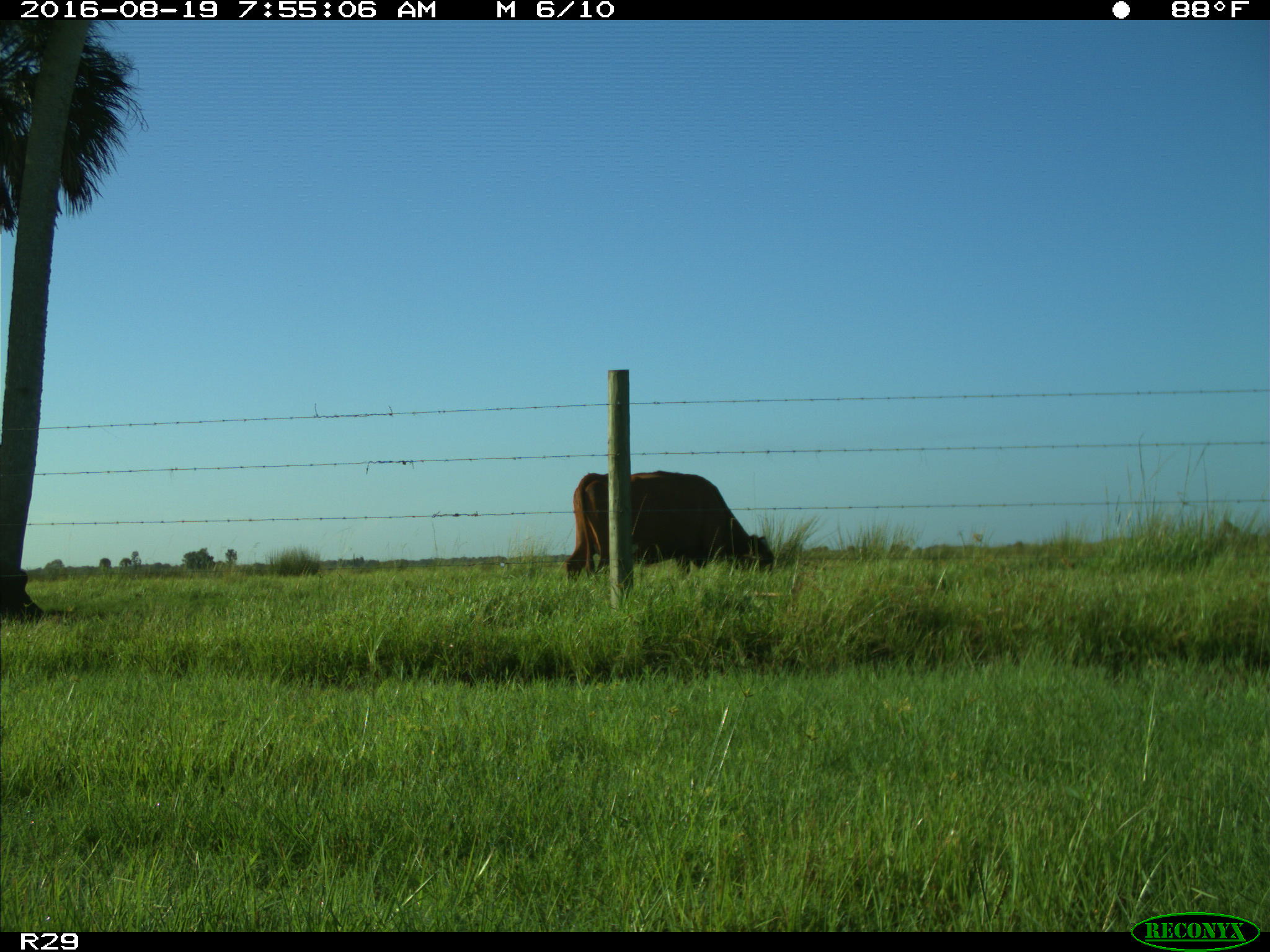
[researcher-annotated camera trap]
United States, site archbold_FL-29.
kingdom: Animalia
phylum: Chordata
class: Mammalia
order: Artiodactyla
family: Bovidae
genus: Bos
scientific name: Bos taurus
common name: domestic cow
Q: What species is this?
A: Bos taurus (domestic cow).